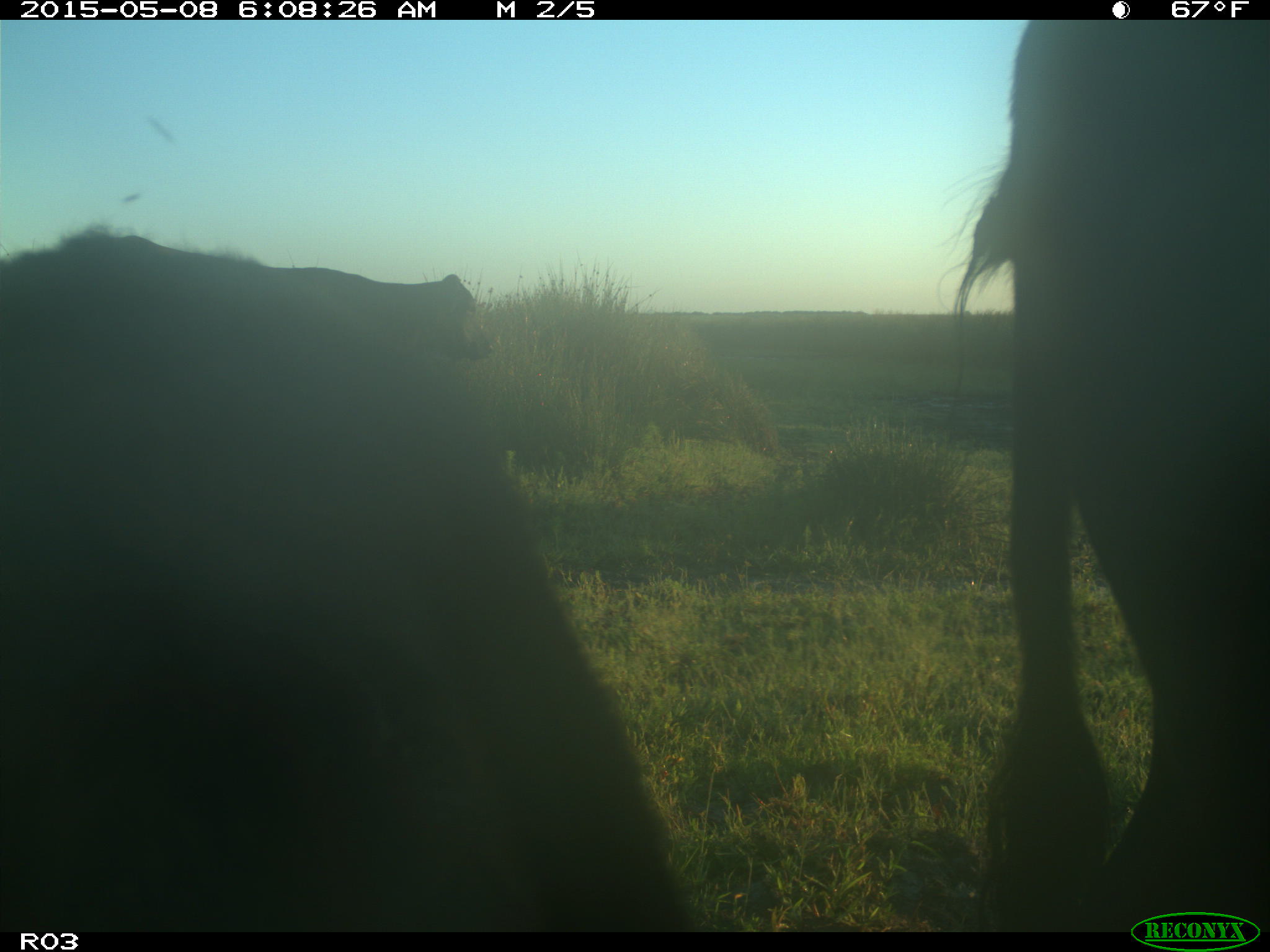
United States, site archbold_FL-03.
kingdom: Animalia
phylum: Chordata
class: Mammalia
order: Artiodactyla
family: Bovidae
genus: Bos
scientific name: Bos taurus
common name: domestic cow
Bos taurus (domestic cow).